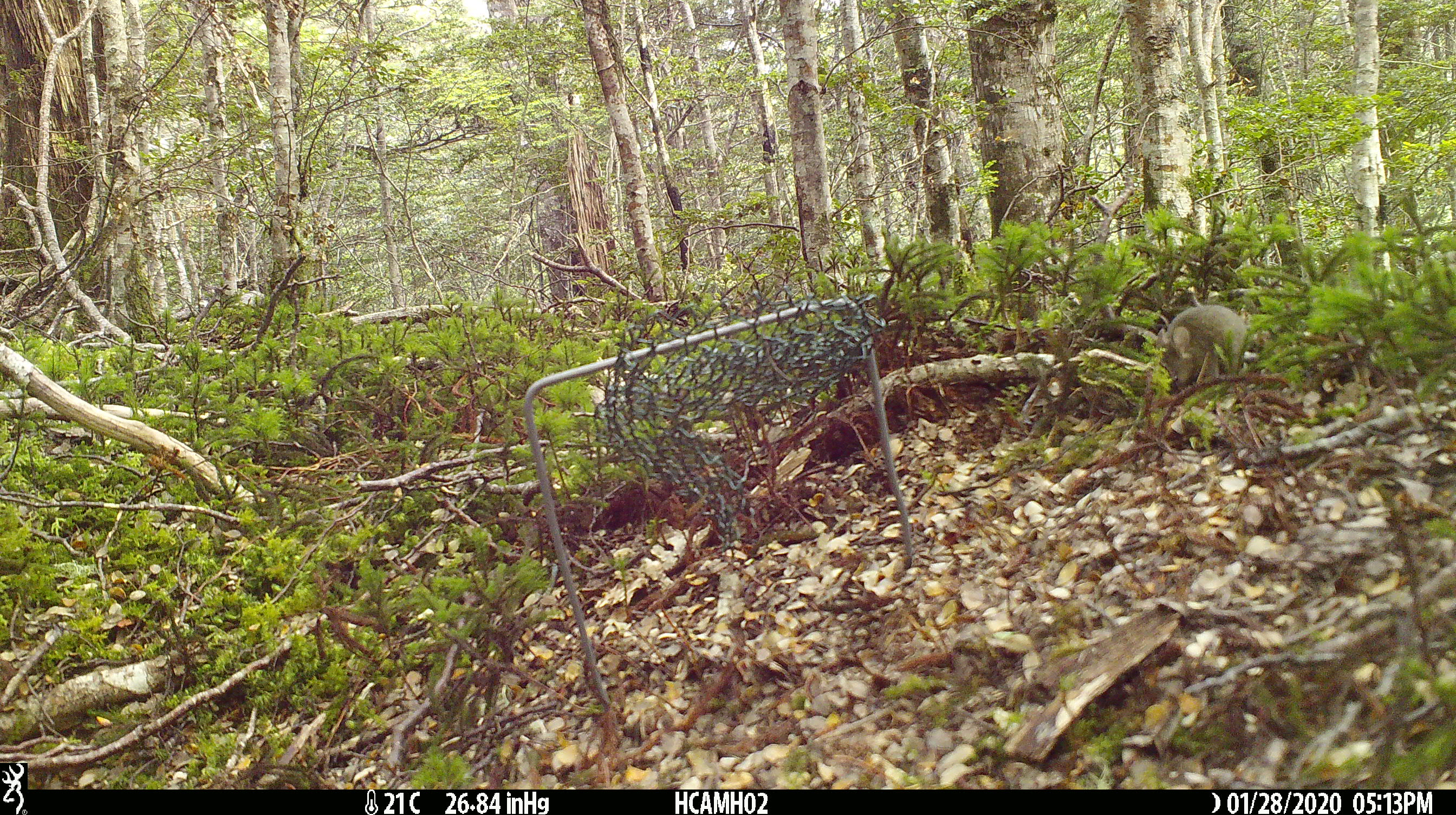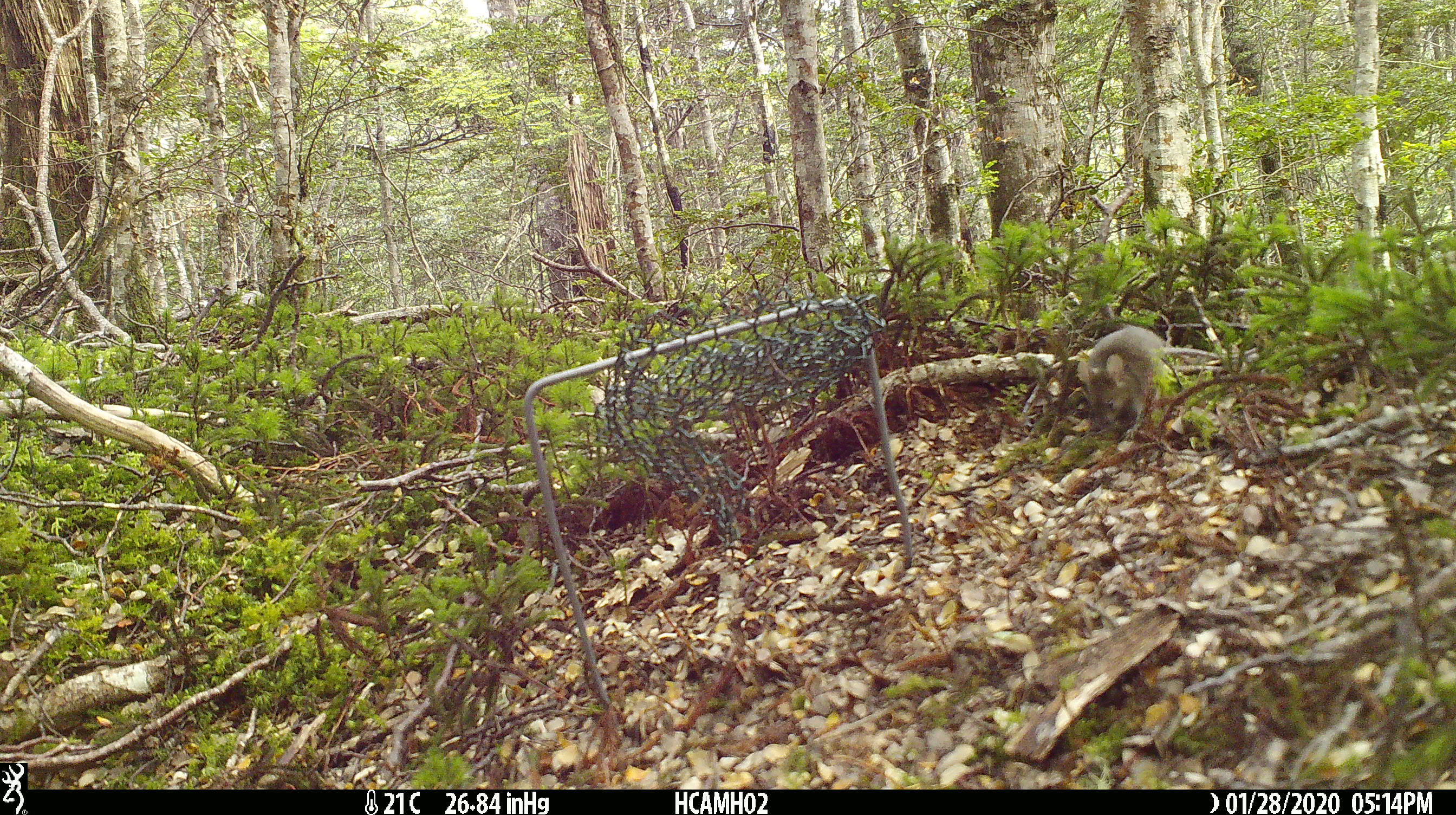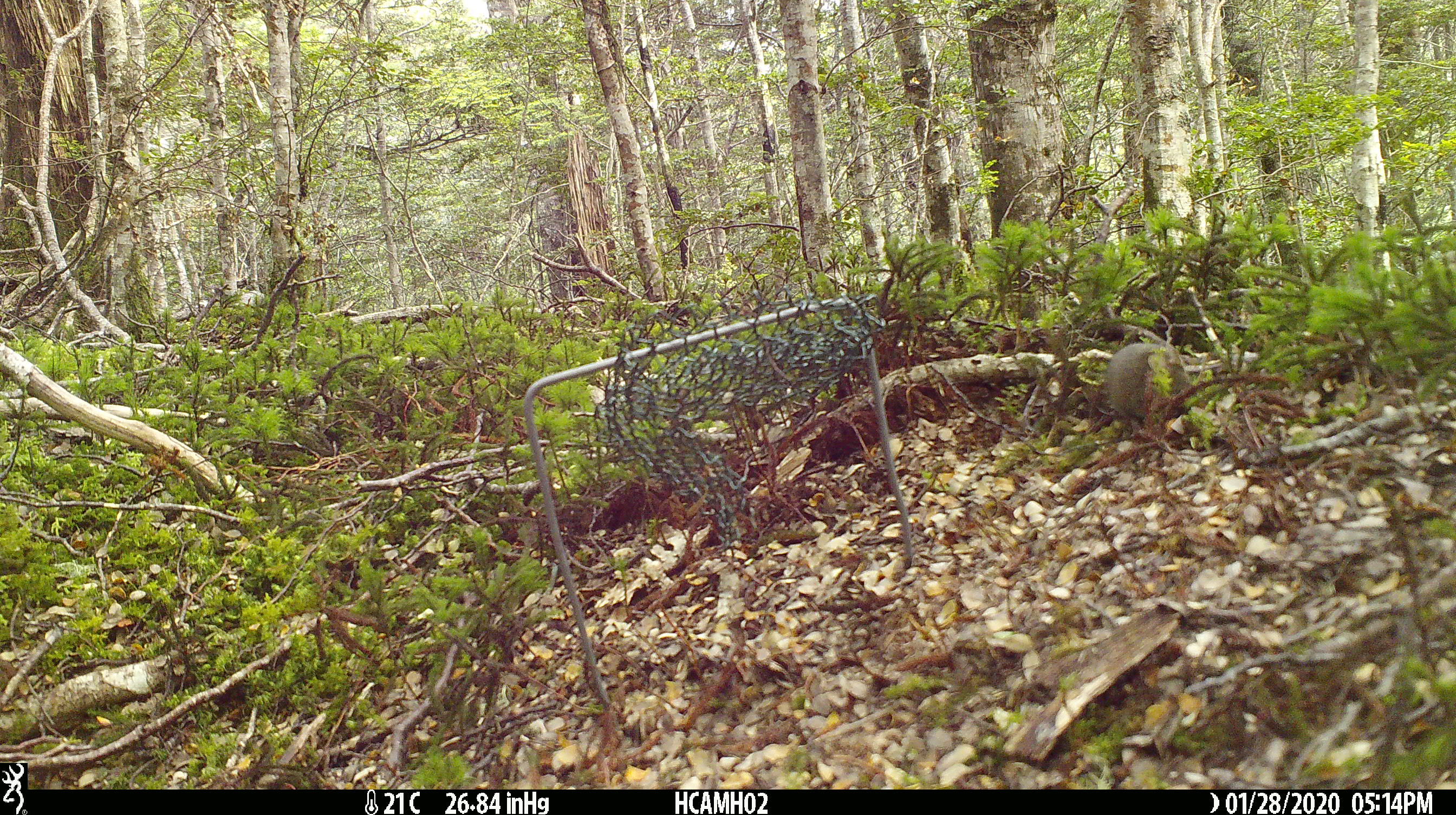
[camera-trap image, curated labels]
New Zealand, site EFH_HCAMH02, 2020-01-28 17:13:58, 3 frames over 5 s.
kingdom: Animalia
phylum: Chordata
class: Mammalia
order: Rodentia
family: Muridae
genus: Mus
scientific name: Mus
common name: mouse